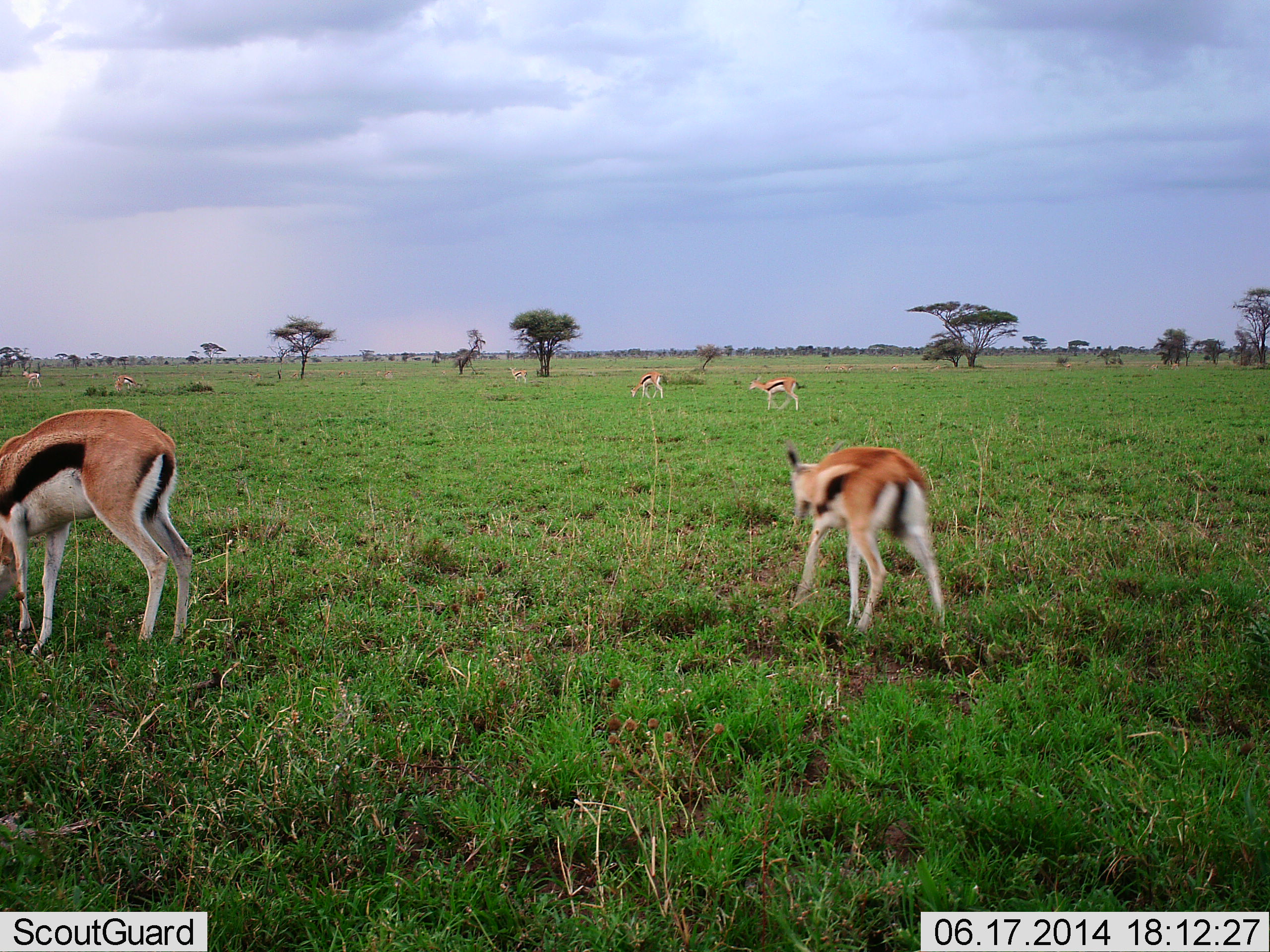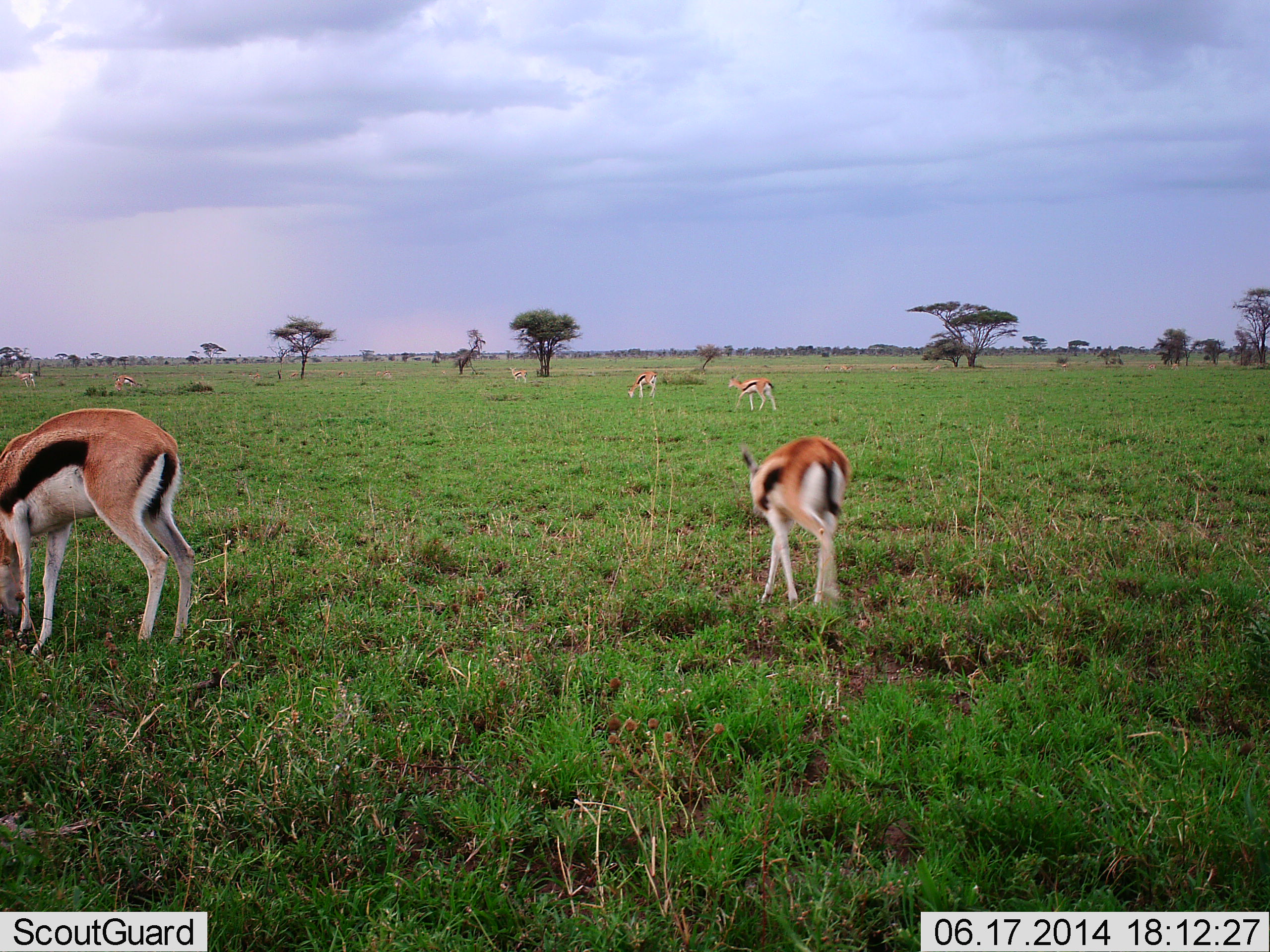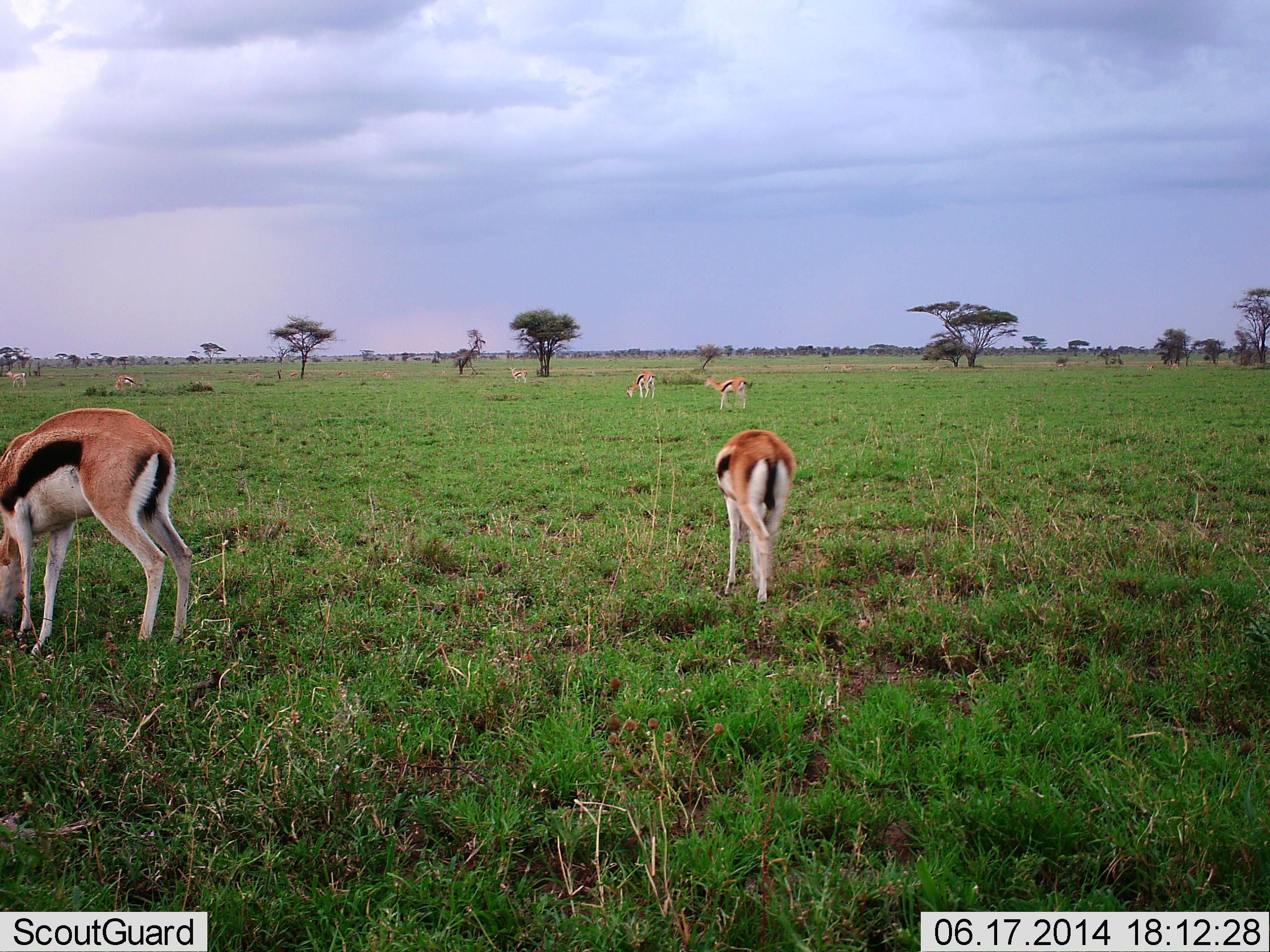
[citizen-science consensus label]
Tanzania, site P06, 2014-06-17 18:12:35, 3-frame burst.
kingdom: Animalia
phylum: Chordata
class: Mammalia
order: Artiodactyla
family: Bovidae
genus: Eudorcas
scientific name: Eudorcas thomsonii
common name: thomson's gazelle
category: gazellethomsons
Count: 7.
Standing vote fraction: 20%.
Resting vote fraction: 0%.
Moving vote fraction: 80%.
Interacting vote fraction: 0%.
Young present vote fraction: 20%.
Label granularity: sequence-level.